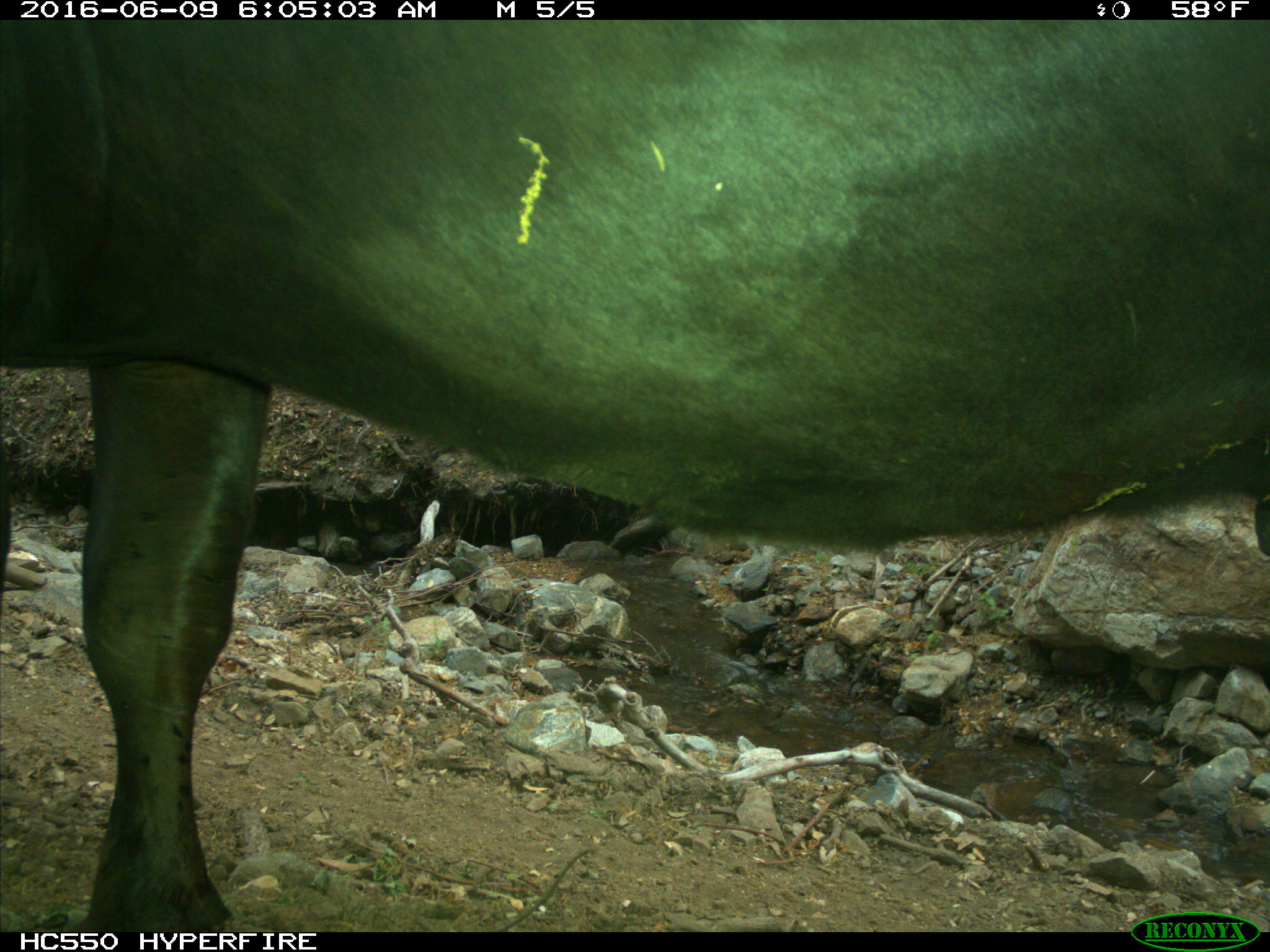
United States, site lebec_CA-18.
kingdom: Animalia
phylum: Chordata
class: Mammalia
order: Artiodactyla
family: Bovidae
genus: Bos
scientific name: Bos taurus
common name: domestic cow